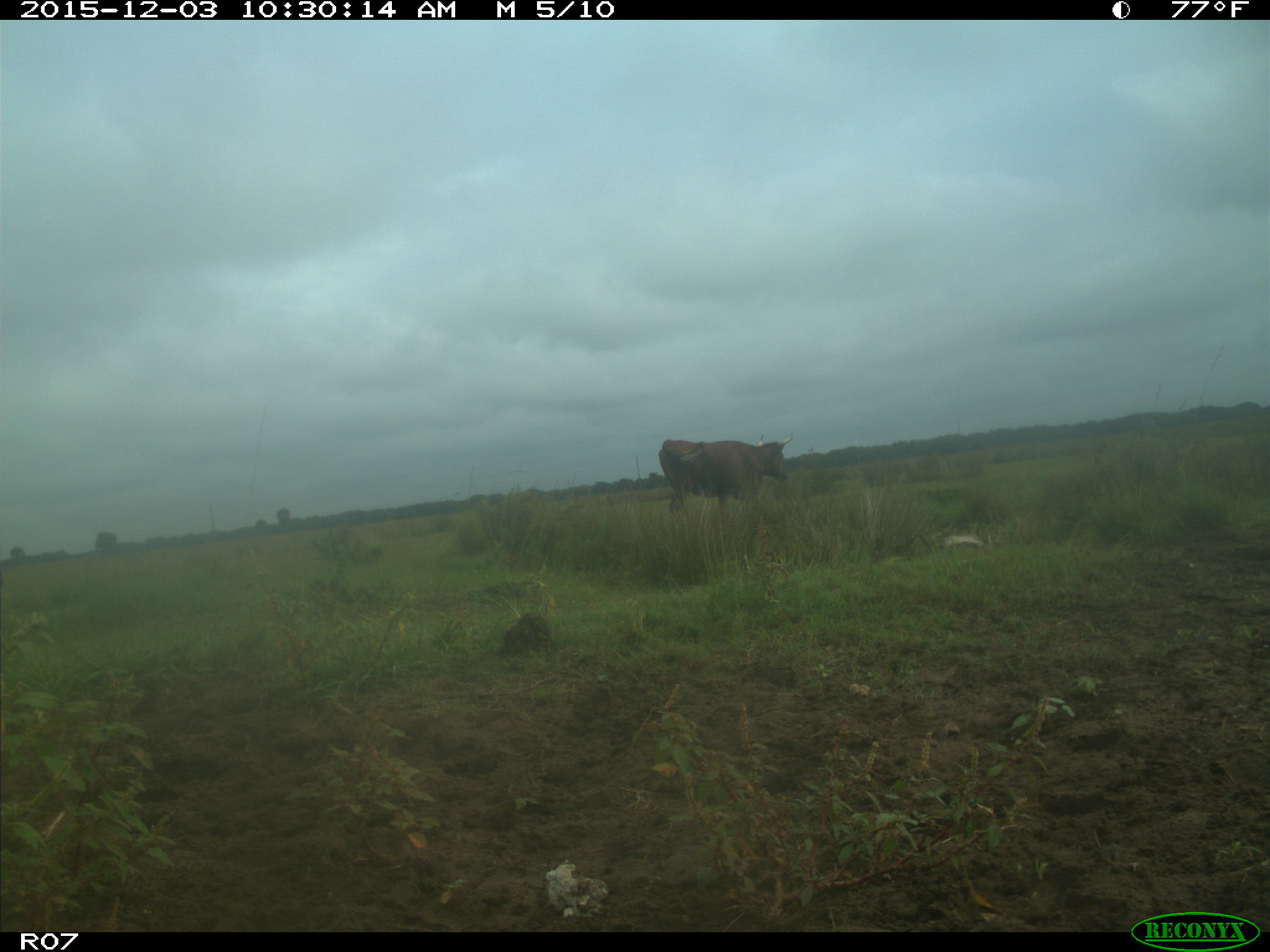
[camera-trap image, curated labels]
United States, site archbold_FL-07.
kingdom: Animalia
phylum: Chordata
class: Mammalia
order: Artiodactyla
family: Bovidae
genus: Bos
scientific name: Bos taurus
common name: domestic cow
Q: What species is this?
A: Bos taurus (domestic cow).